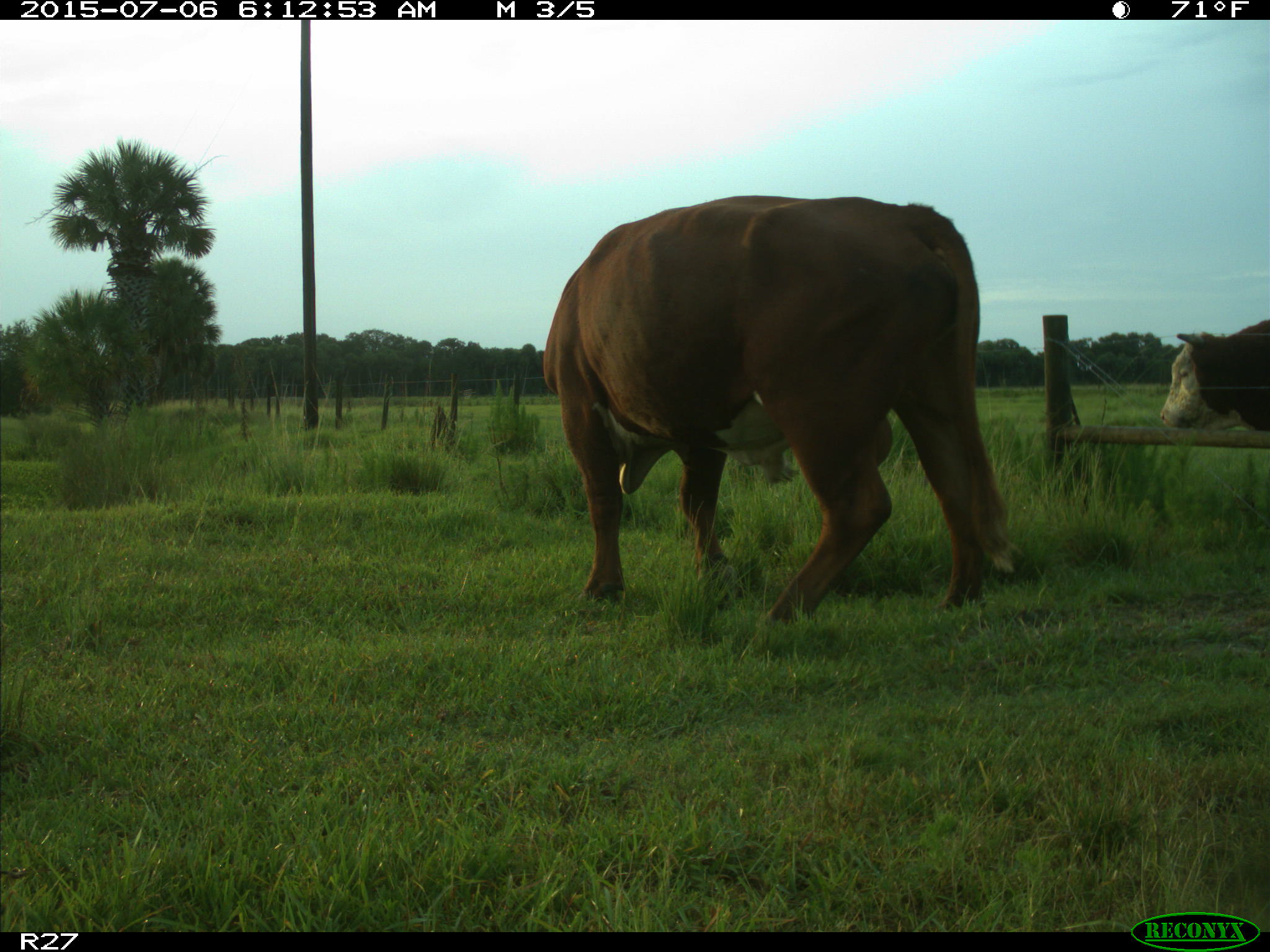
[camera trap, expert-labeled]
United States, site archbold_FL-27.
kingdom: Animalia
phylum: Chordata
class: Mammalia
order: Artiodactyla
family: Bovidae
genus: Bos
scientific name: Bos taurus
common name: domestic cow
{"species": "Bos taurus (domestic cow)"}